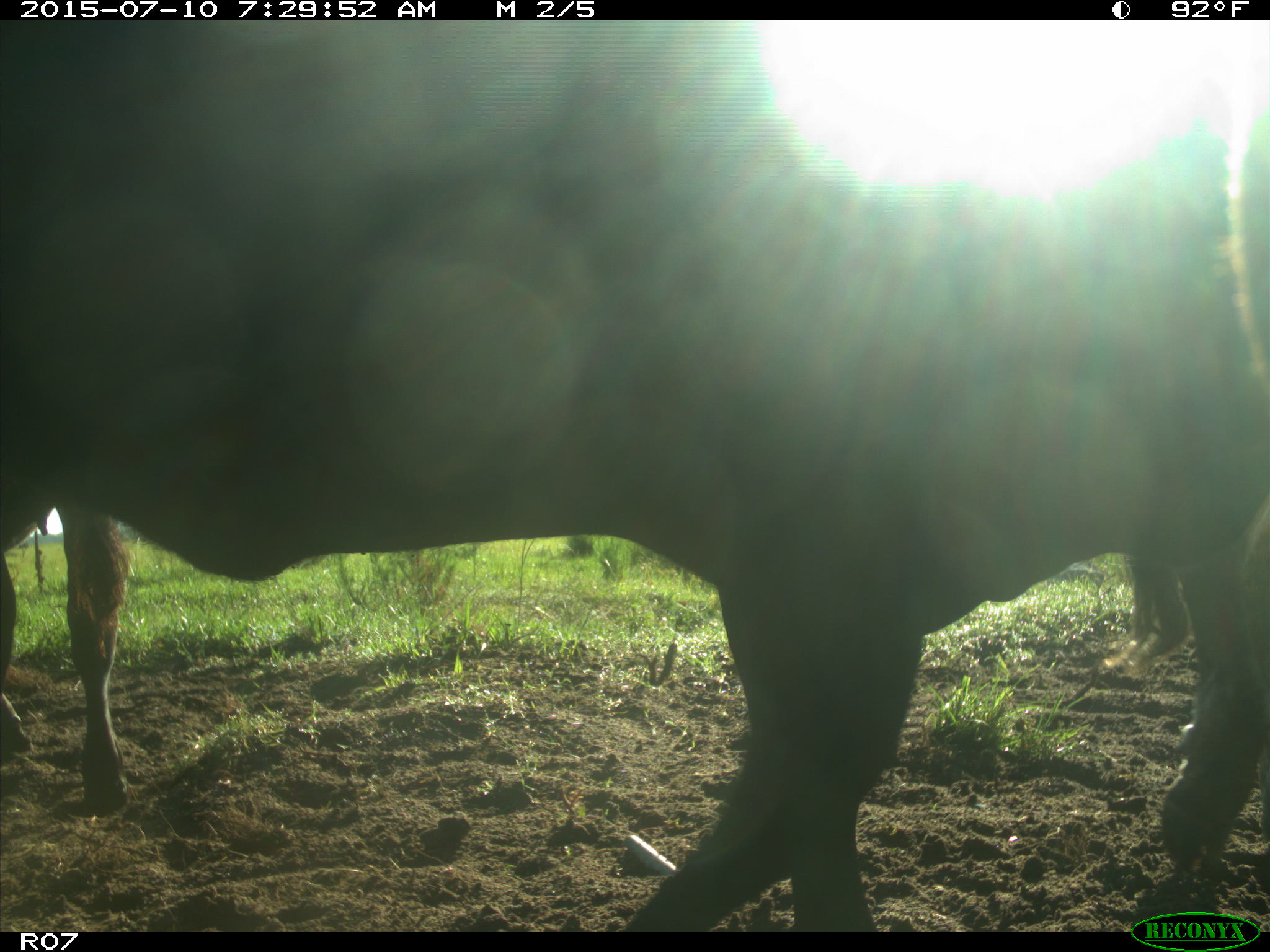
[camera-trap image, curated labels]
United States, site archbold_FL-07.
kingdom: Animalia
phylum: Chordata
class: Mammalia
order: Artiodactyla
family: Bovidae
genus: Bos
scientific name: Bos taurus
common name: domestic cow